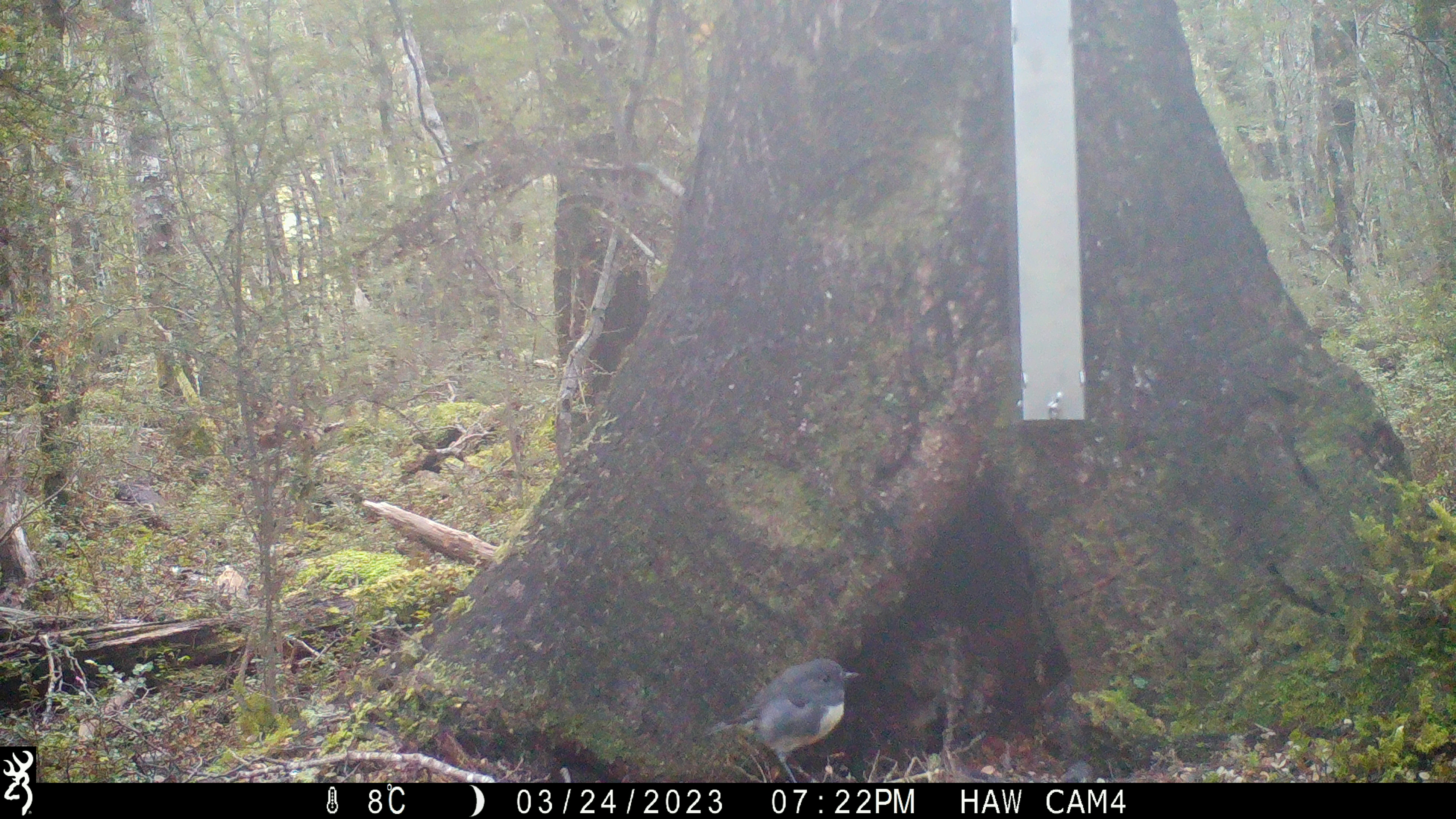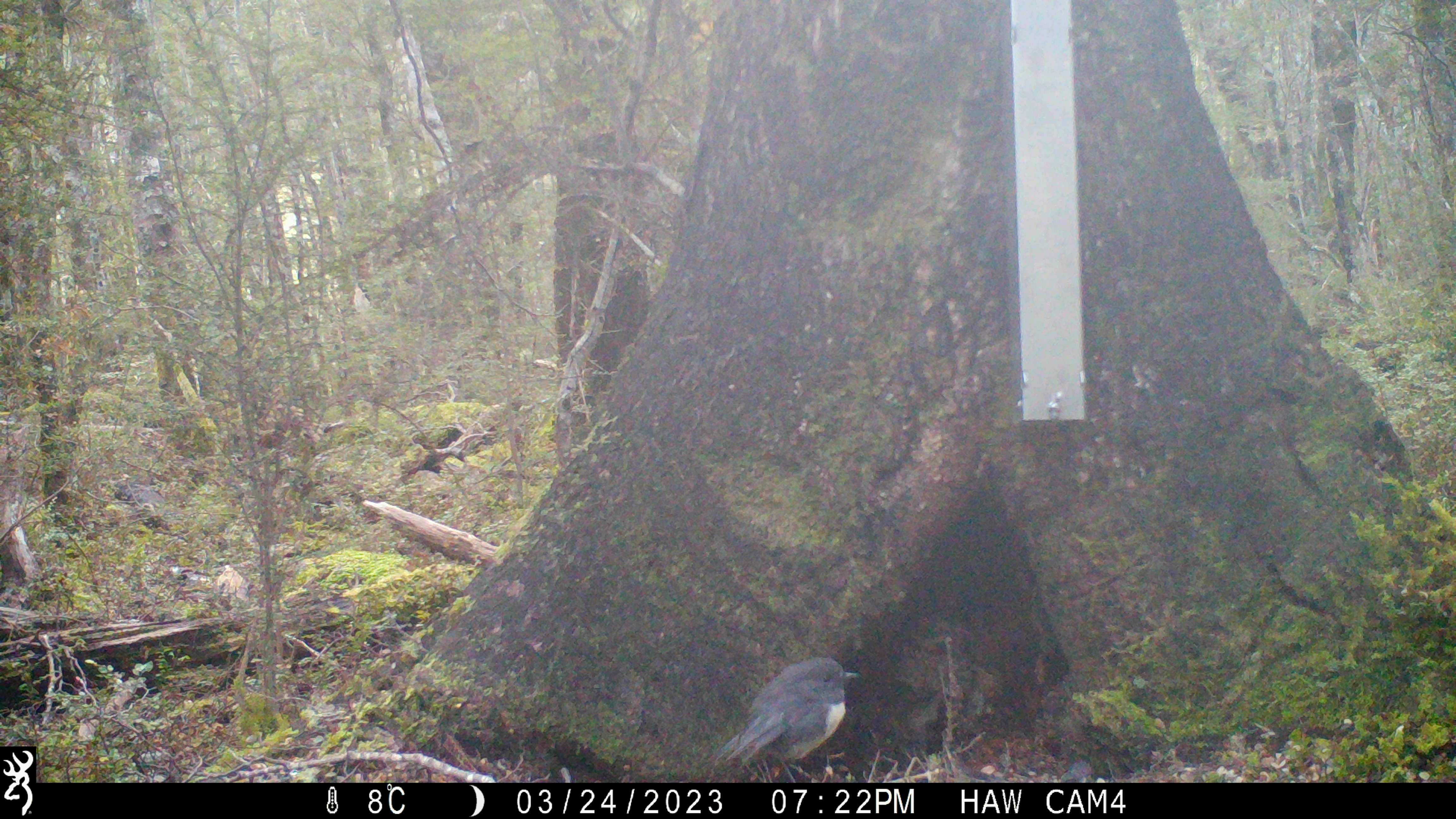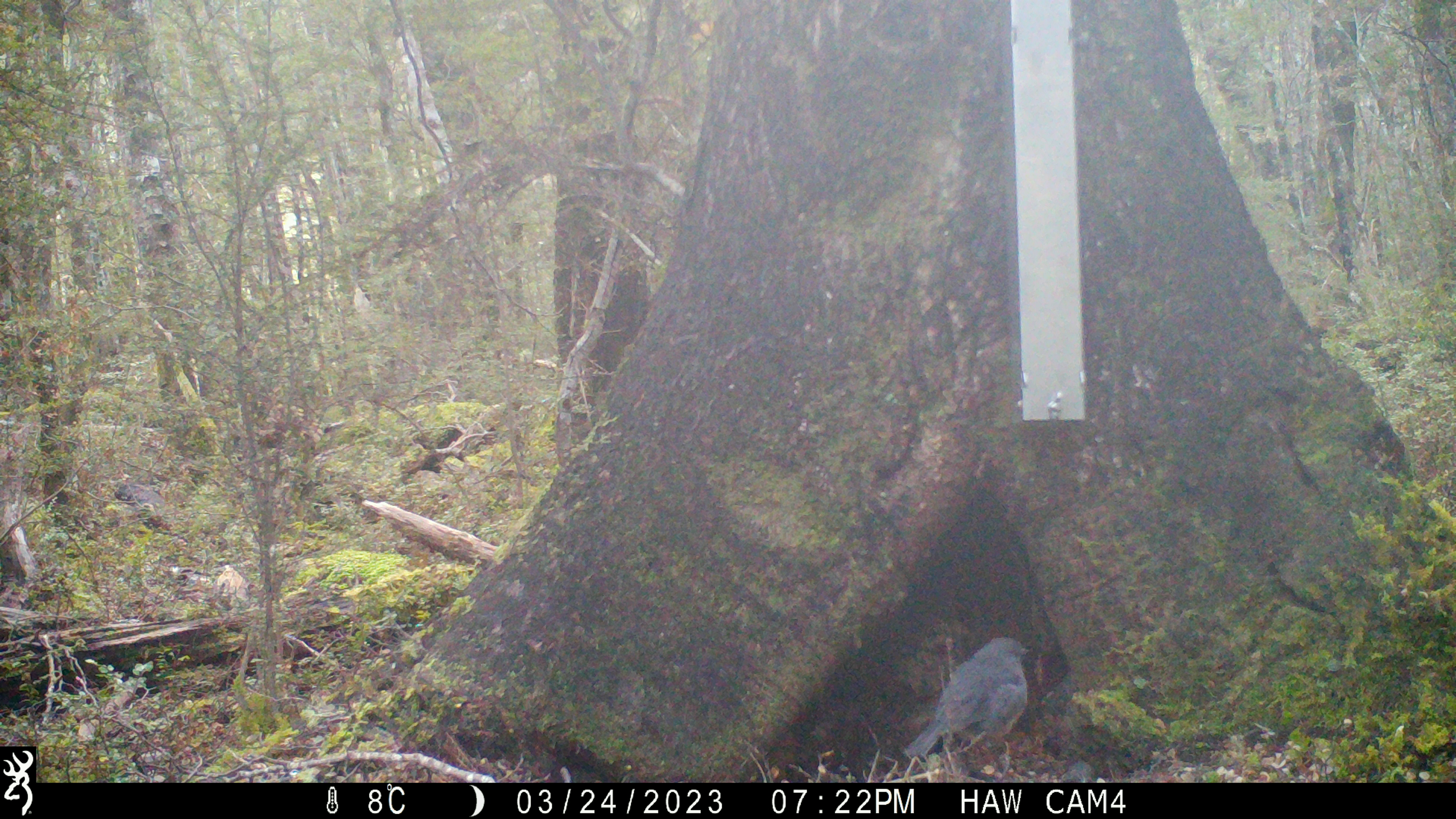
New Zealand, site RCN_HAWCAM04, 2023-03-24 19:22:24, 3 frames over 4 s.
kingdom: Animalia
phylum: Chordata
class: Aves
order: Passeriformes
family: Petroicidae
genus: Petroica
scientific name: Petroica australis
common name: new zealand robin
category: robin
Robin (new zealand robin) (Petroica australis).